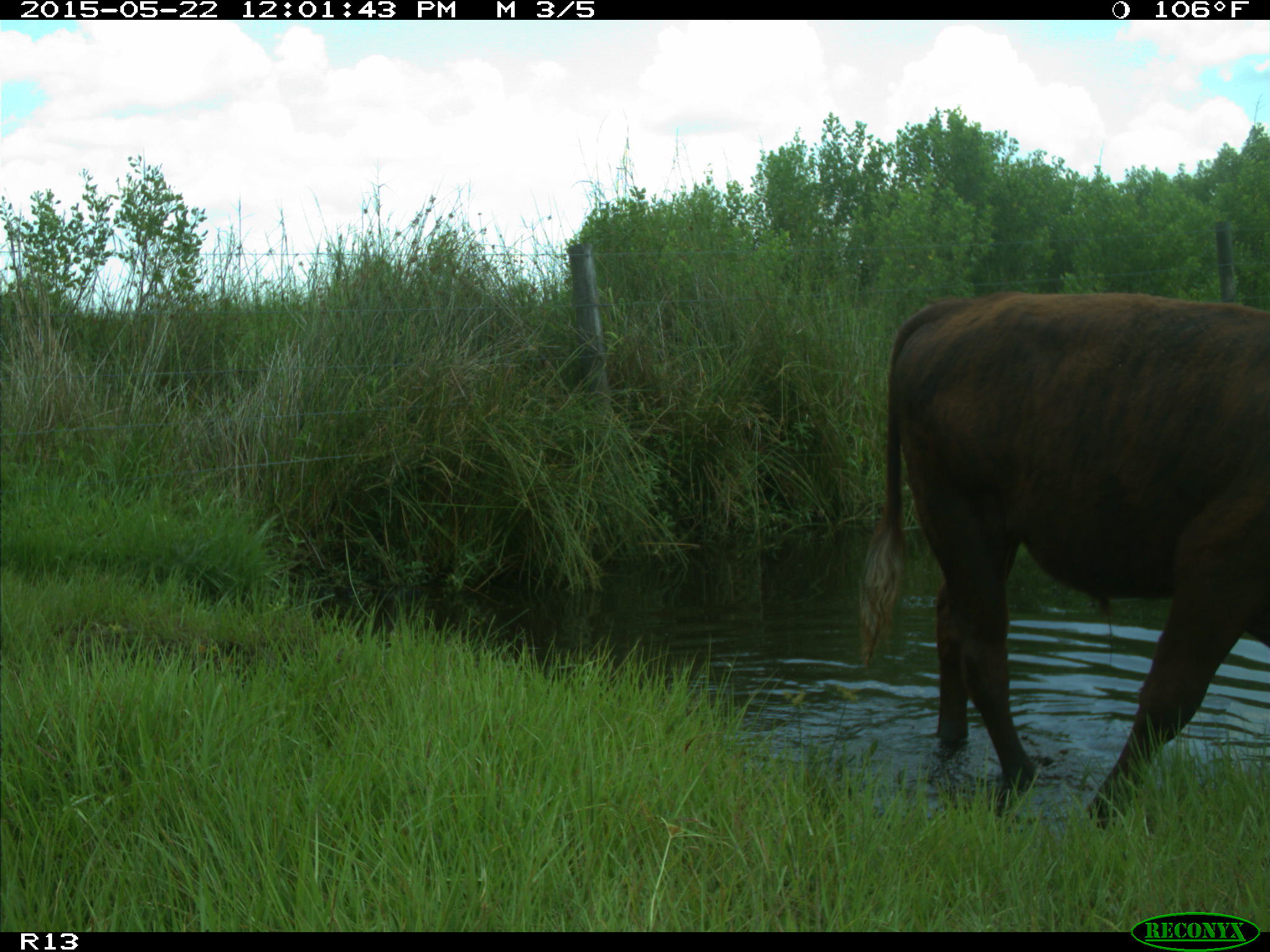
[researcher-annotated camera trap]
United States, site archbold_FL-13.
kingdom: Animalia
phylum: Chordata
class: Mammalia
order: Artiodactyla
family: Bovidae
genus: Bos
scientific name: Bos taurus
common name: domestic cow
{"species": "Bos taurus (domestic cow)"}